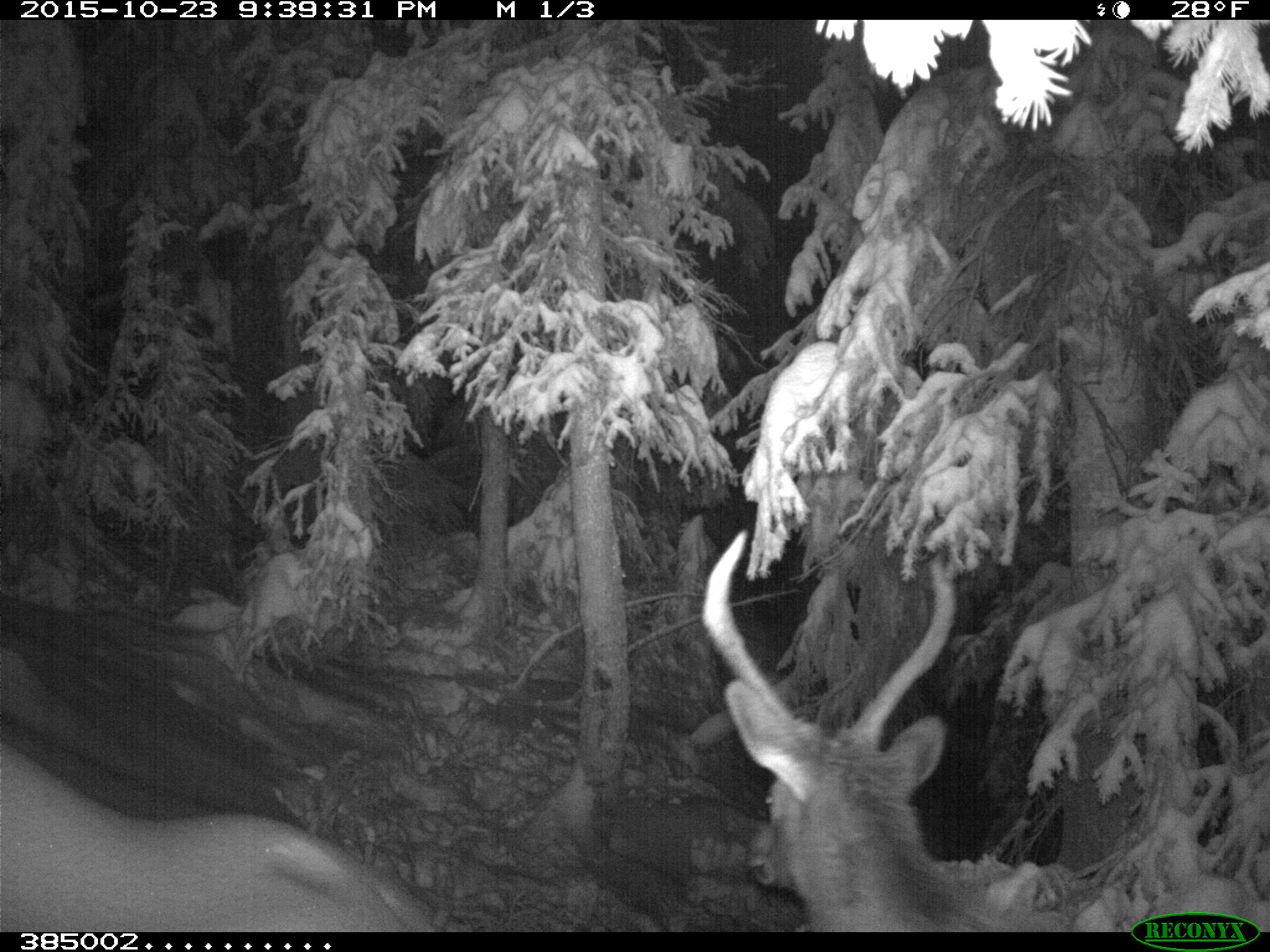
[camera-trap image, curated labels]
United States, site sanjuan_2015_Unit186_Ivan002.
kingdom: Animalia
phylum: Chordata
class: Mammalia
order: Artiodactyla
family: Cervidae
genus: Cervus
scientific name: Cervus elaphus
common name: red deer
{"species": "Cervus elaphus (red deer)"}